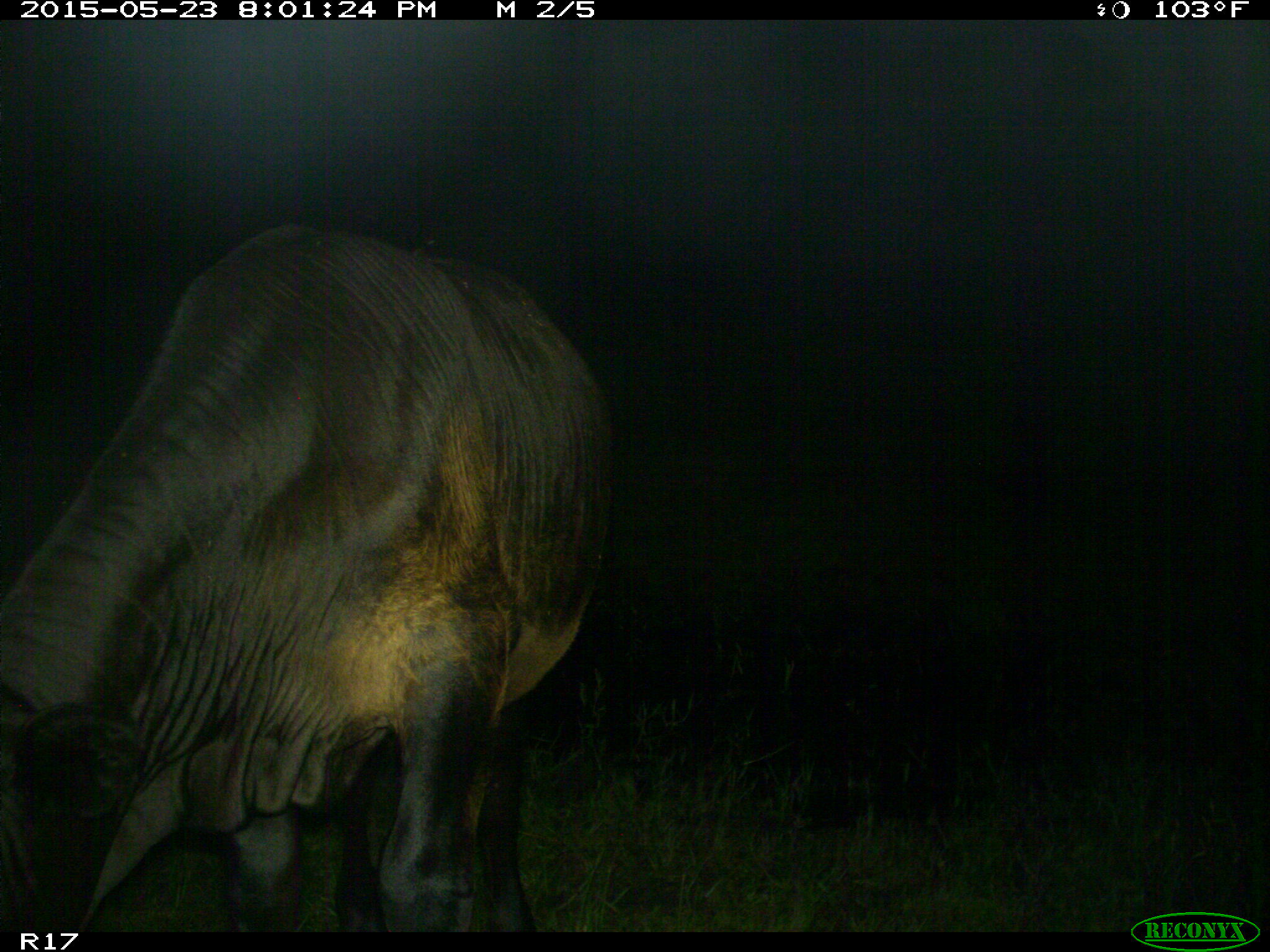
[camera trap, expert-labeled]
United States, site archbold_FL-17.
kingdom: Animalia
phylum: Chordata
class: Mammalia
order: Artiodactyla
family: Bovidae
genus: Bos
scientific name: Bos taurus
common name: domestic cow